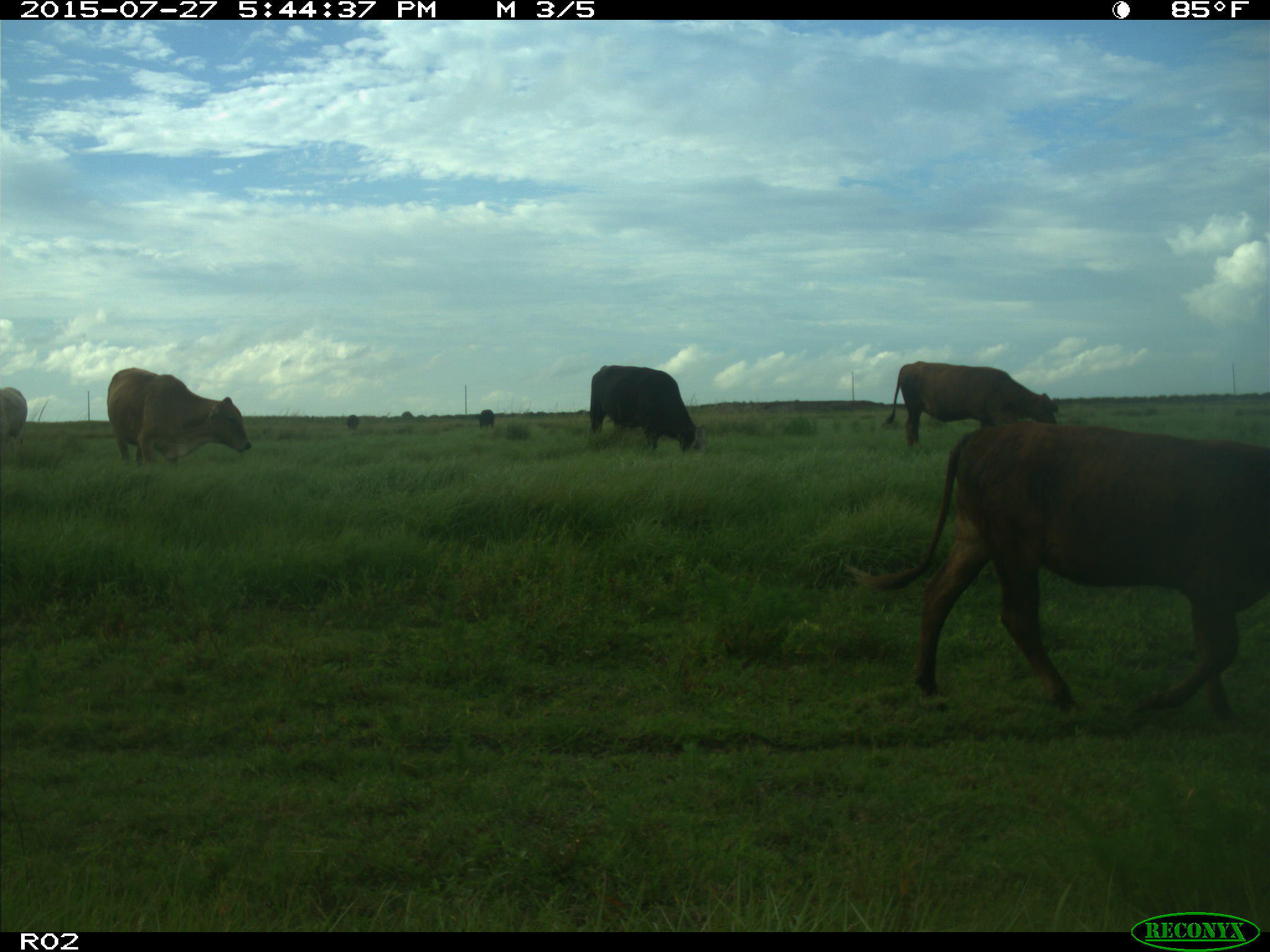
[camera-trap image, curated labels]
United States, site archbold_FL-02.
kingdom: Animalia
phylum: Chordata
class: Mammalia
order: Artiodactyla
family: Bovidae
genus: Bos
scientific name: Bos taurus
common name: domestic cow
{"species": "Bos taurus (domestic cow)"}